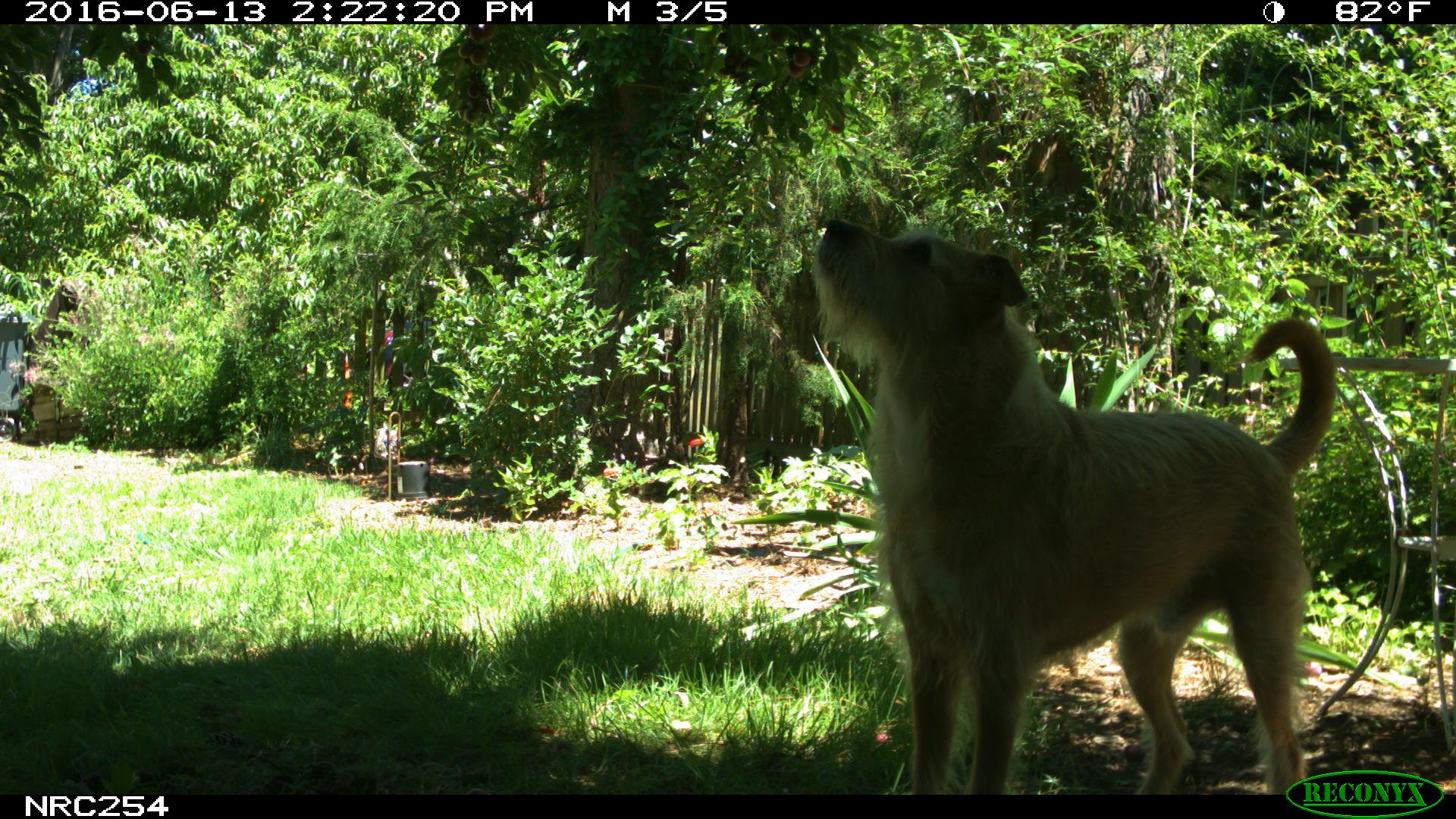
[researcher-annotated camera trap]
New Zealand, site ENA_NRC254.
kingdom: Animalia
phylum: Chordata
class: Mammalia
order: Carnivora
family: Canidae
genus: Canis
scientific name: Canis familiaris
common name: domestic dog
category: dog